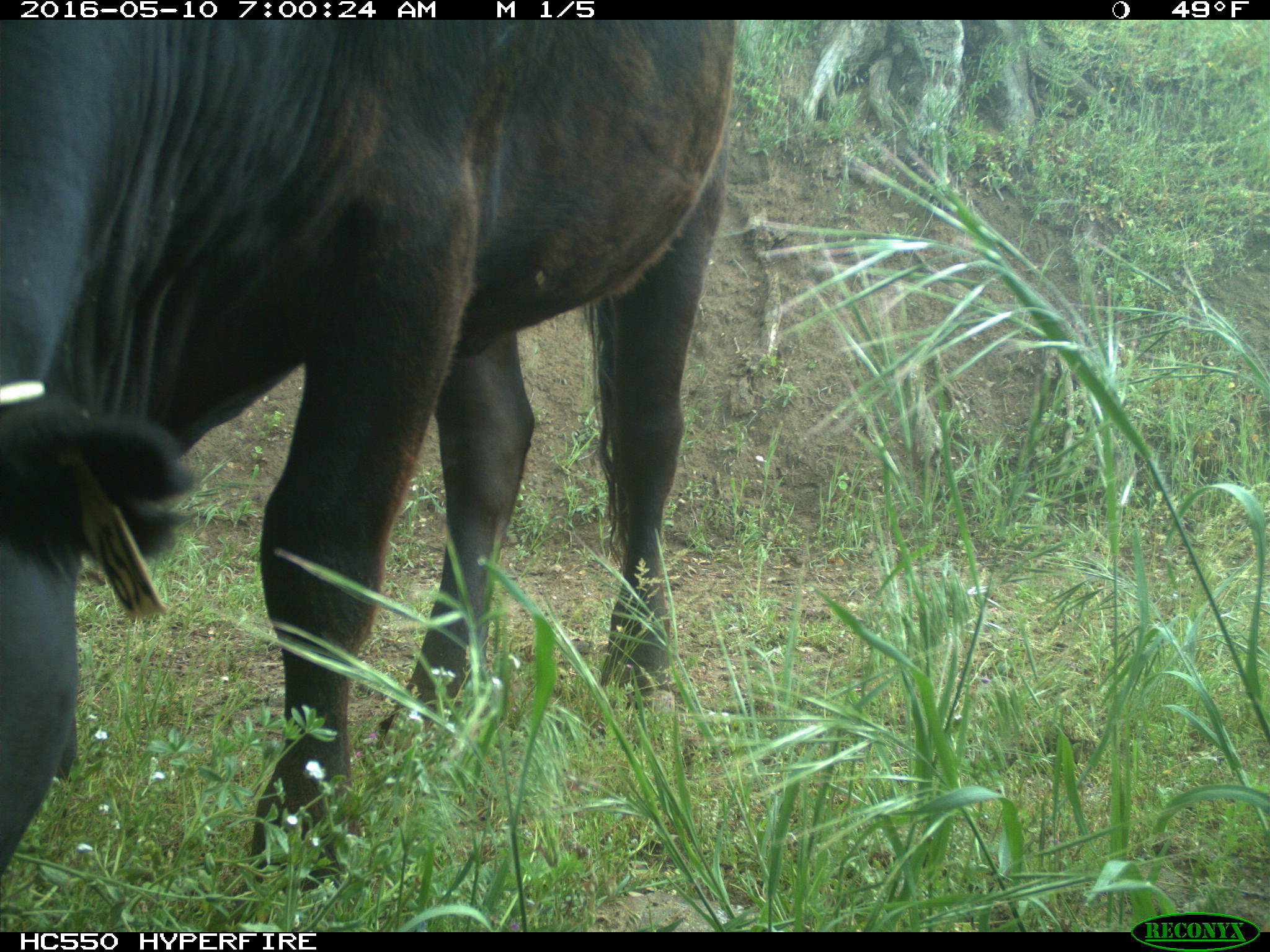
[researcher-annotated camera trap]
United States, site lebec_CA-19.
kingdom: Animalia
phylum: Chordata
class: Mammalia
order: Artiodactyla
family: Bovidae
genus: Bos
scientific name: Bos taurus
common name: domestic cow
Bos taurus (domestic cow).